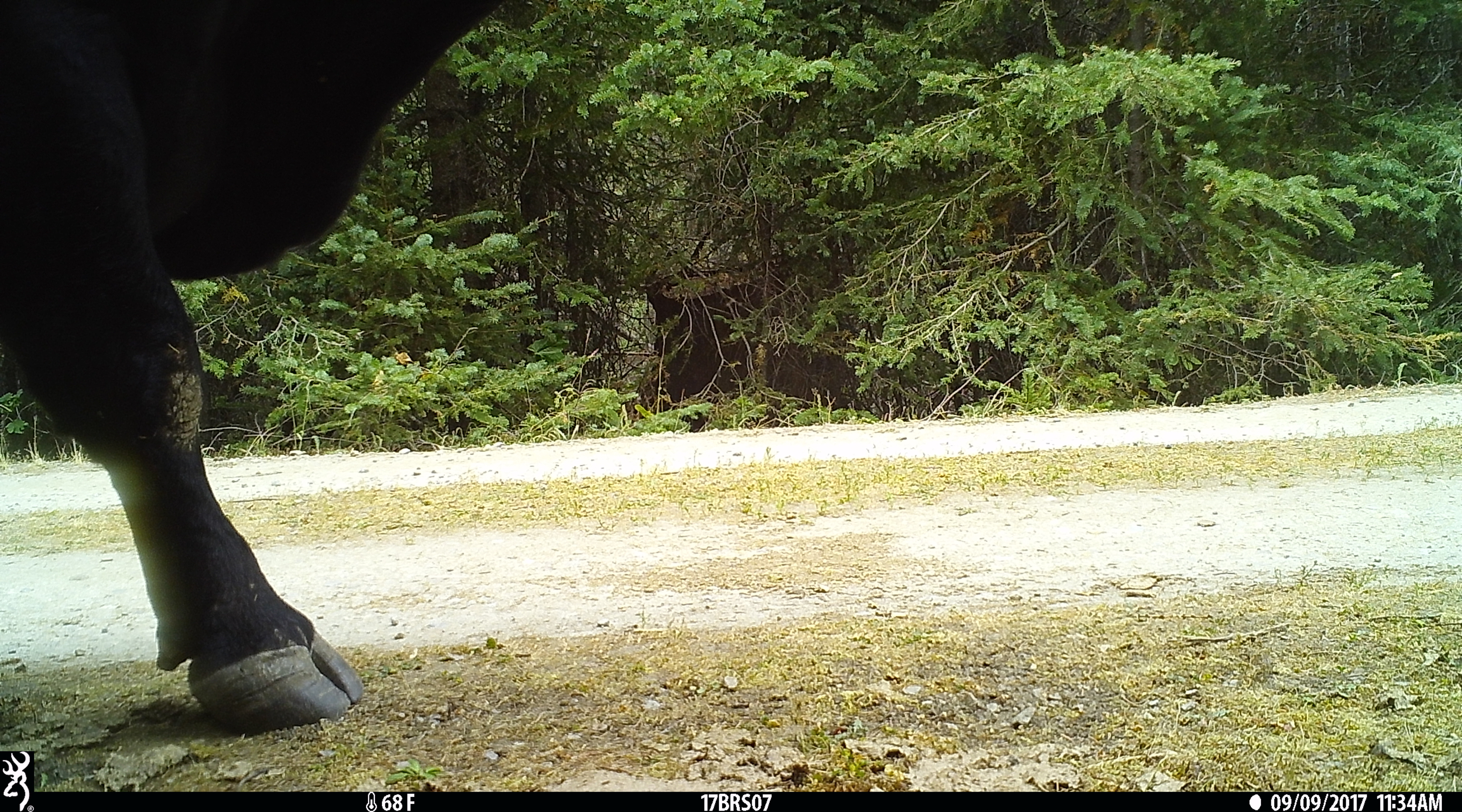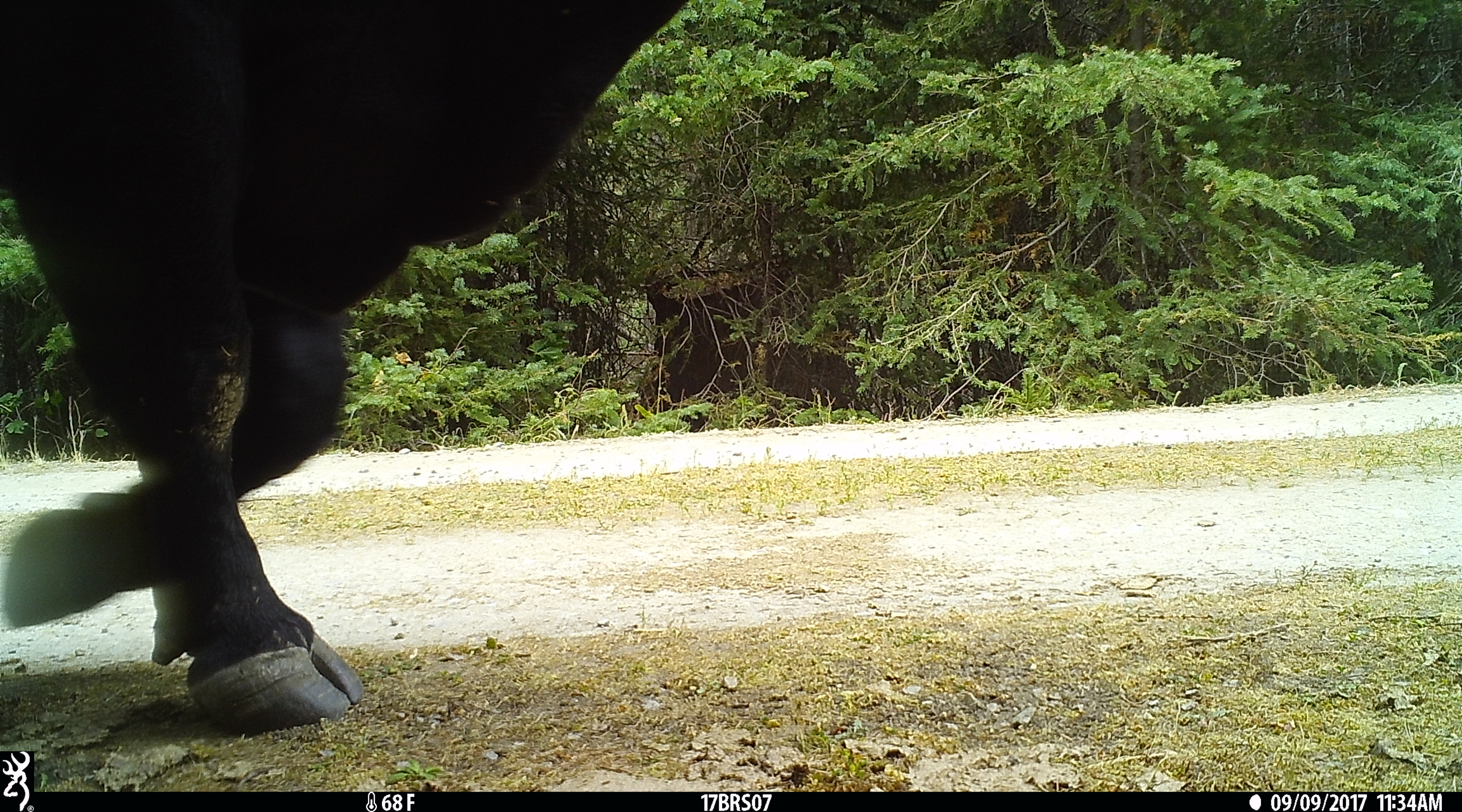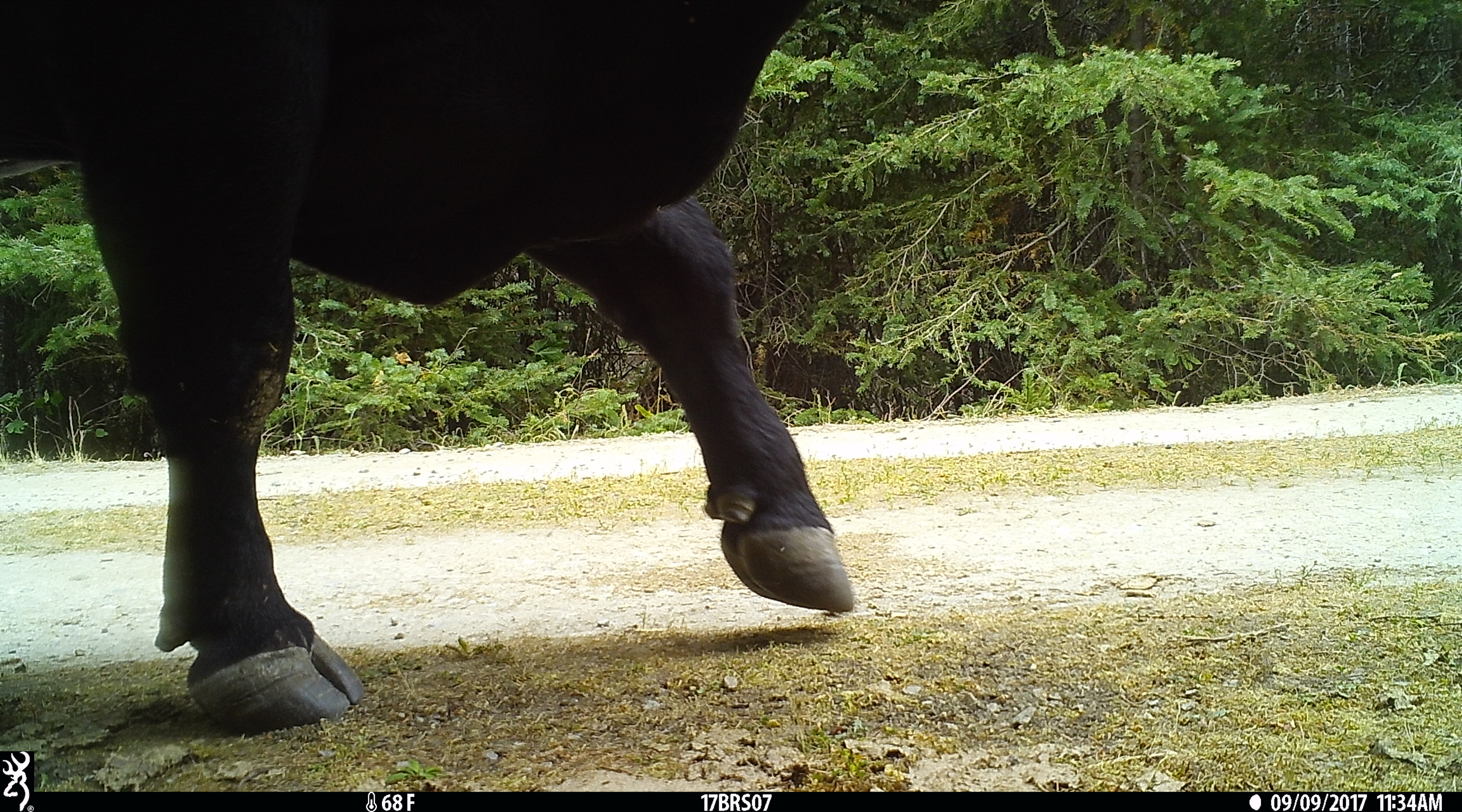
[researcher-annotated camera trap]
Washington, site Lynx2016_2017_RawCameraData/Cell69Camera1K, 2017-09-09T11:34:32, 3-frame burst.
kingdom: Animalia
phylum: Chordata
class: Mammalia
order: Artiodactyla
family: Bovidae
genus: Bos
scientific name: Bos taurus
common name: domestic cattle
Domestic cattle (Bos taurus). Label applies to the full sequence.